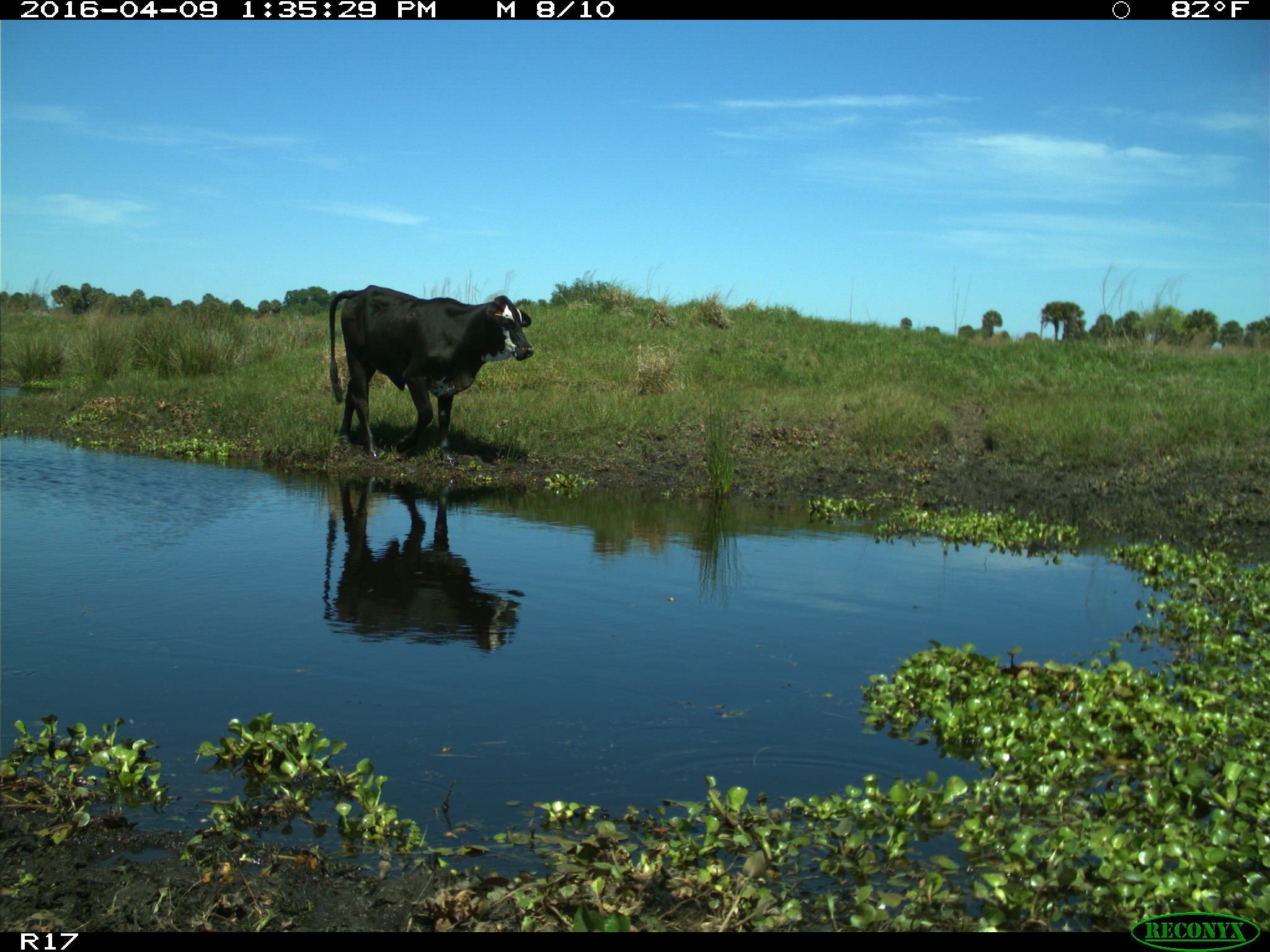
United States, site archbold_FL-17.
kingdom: Animalia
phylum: Chordata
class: Mammalia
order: Artiodactyla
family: Bovidae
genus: Bos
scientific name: Bos taurus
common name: domestic cow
Bos taurus (domestic cow).